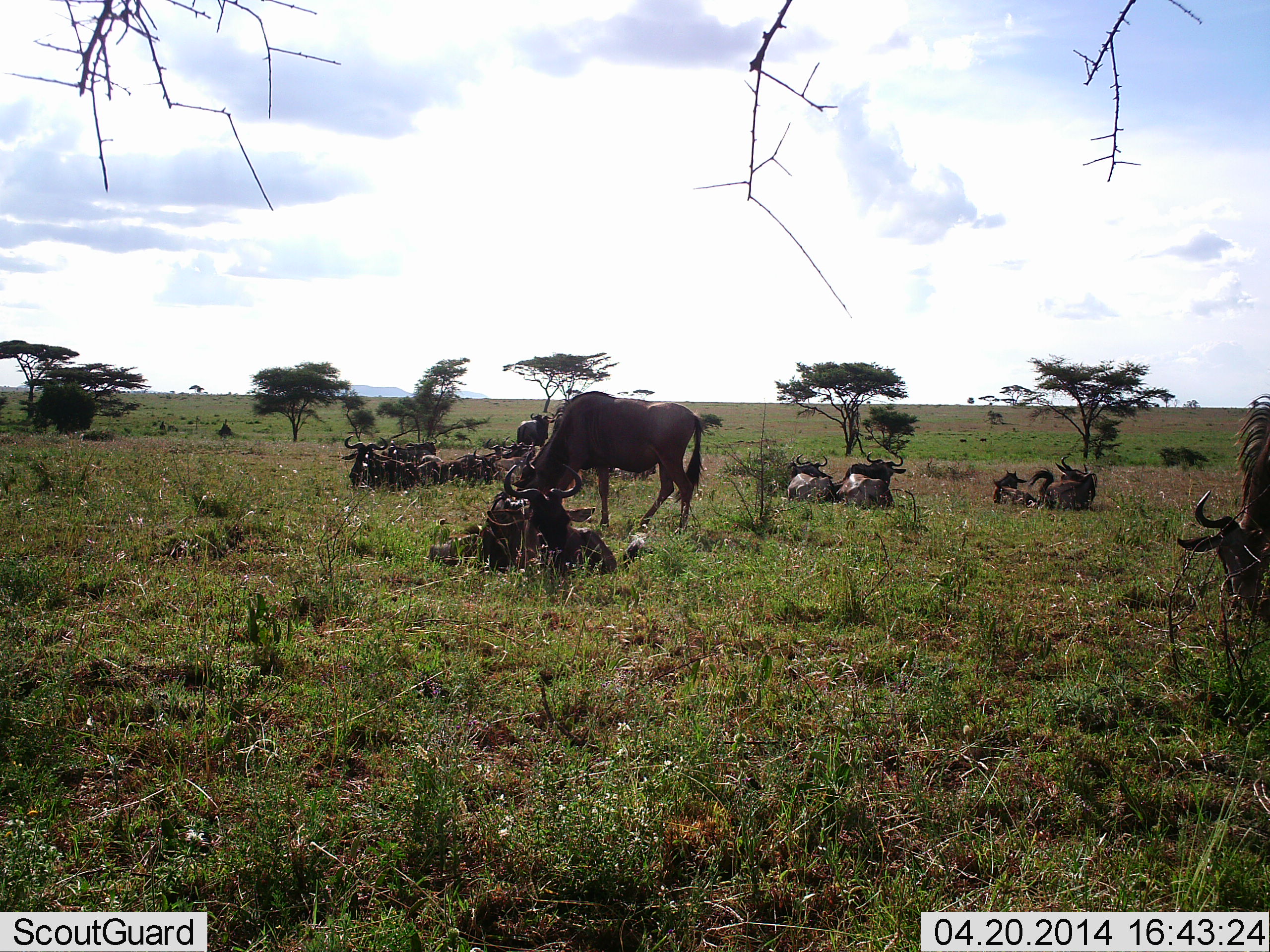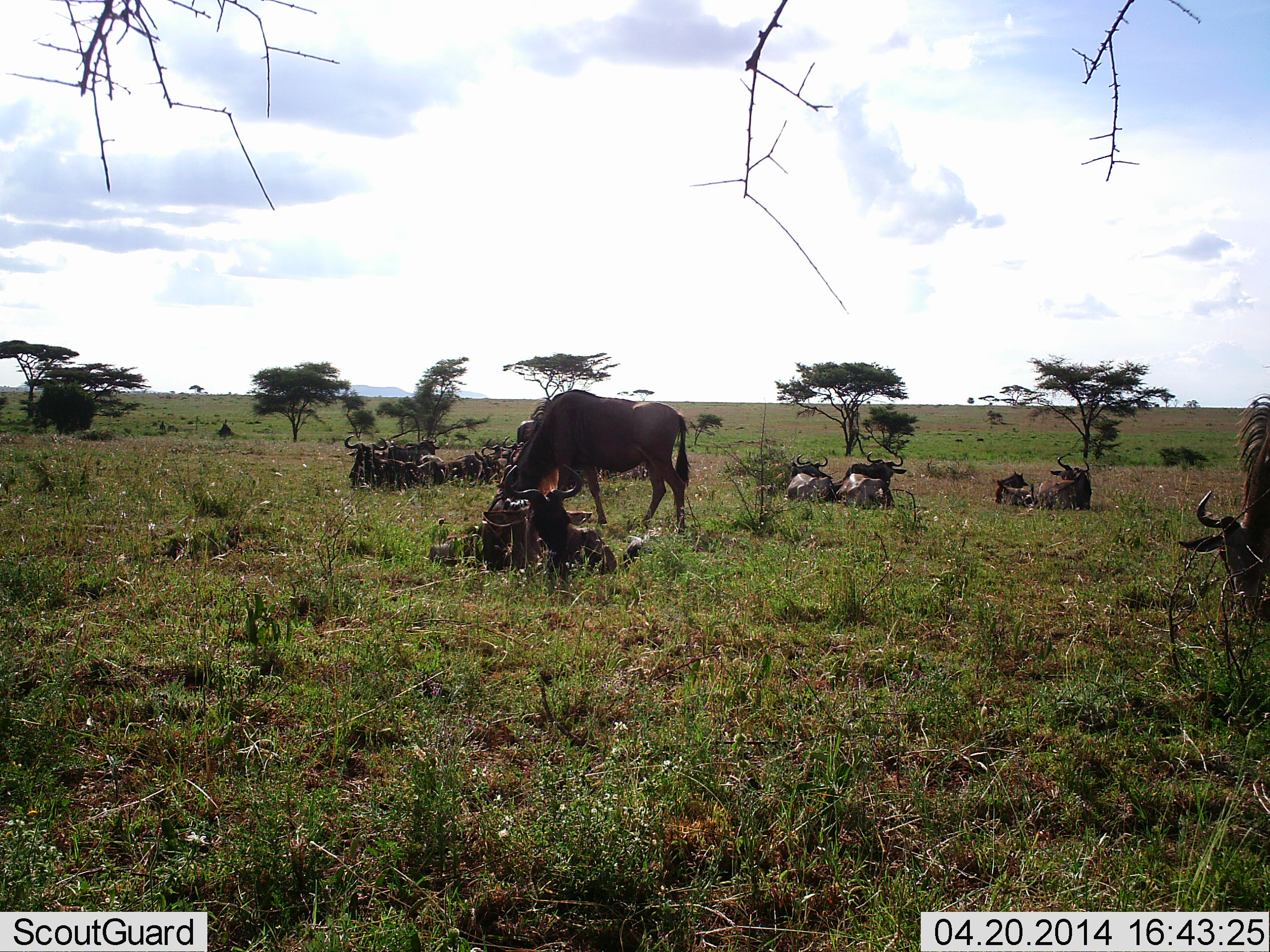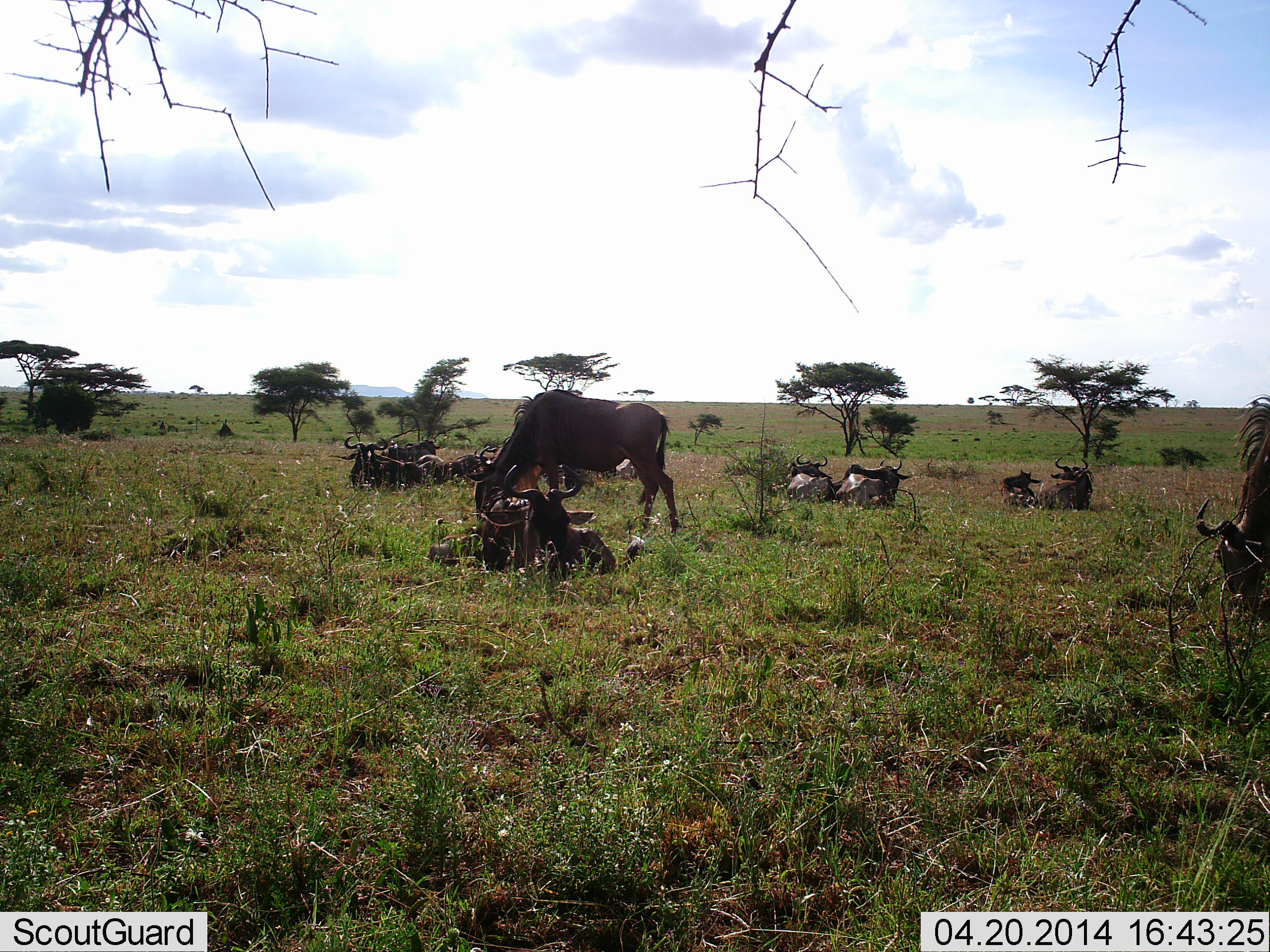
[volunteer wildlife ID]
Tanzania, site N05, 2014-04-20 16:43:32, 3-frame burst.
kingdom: Animalia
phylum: Chordata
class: Mammalia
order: Artiodactyla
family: Bovidae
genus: Connochaetes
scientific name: Connochaetes taurinus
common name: blue wildebeest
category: wildebeest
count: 11-50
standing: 38%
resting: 94%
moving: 11%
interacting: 6%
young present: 8%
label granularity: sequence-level